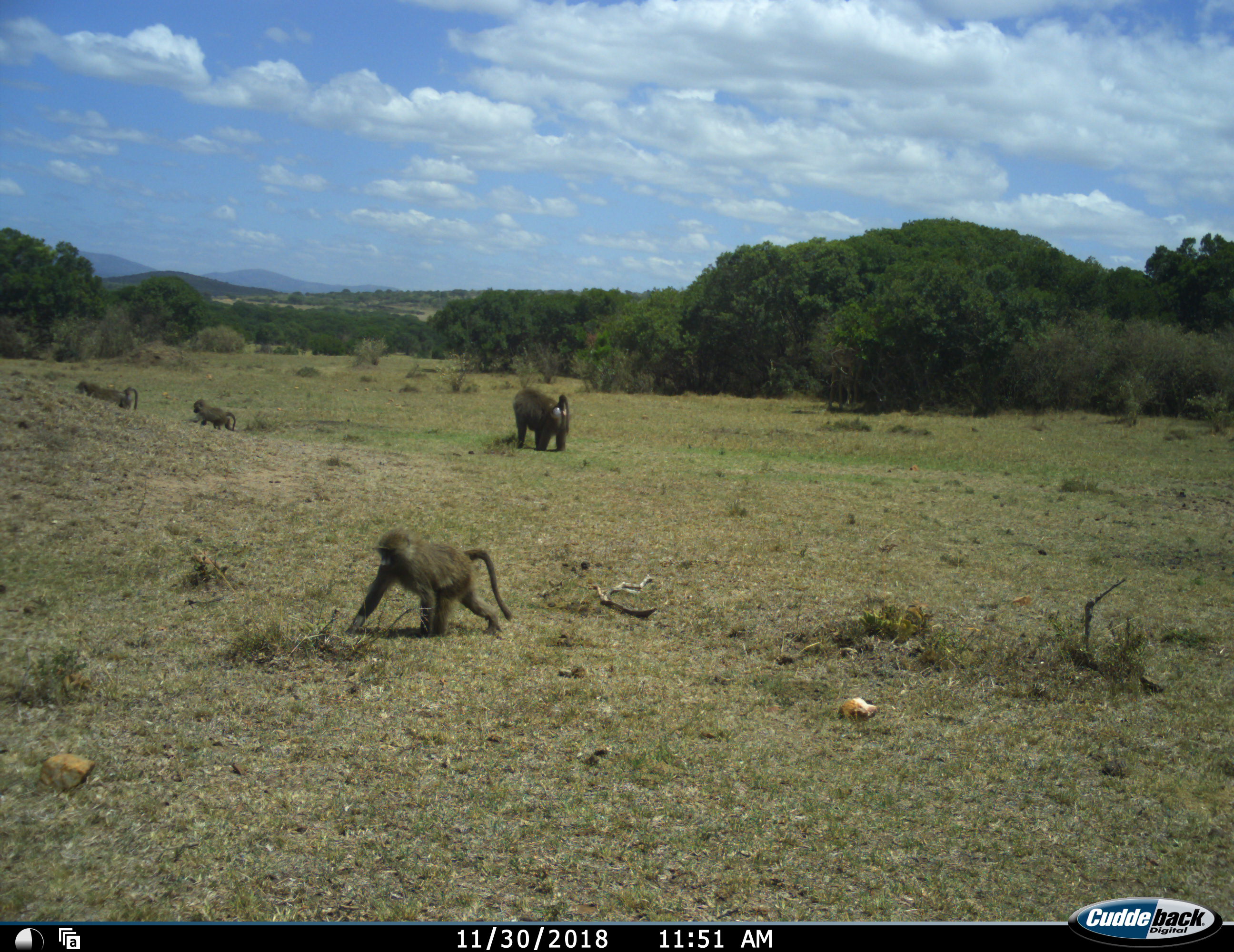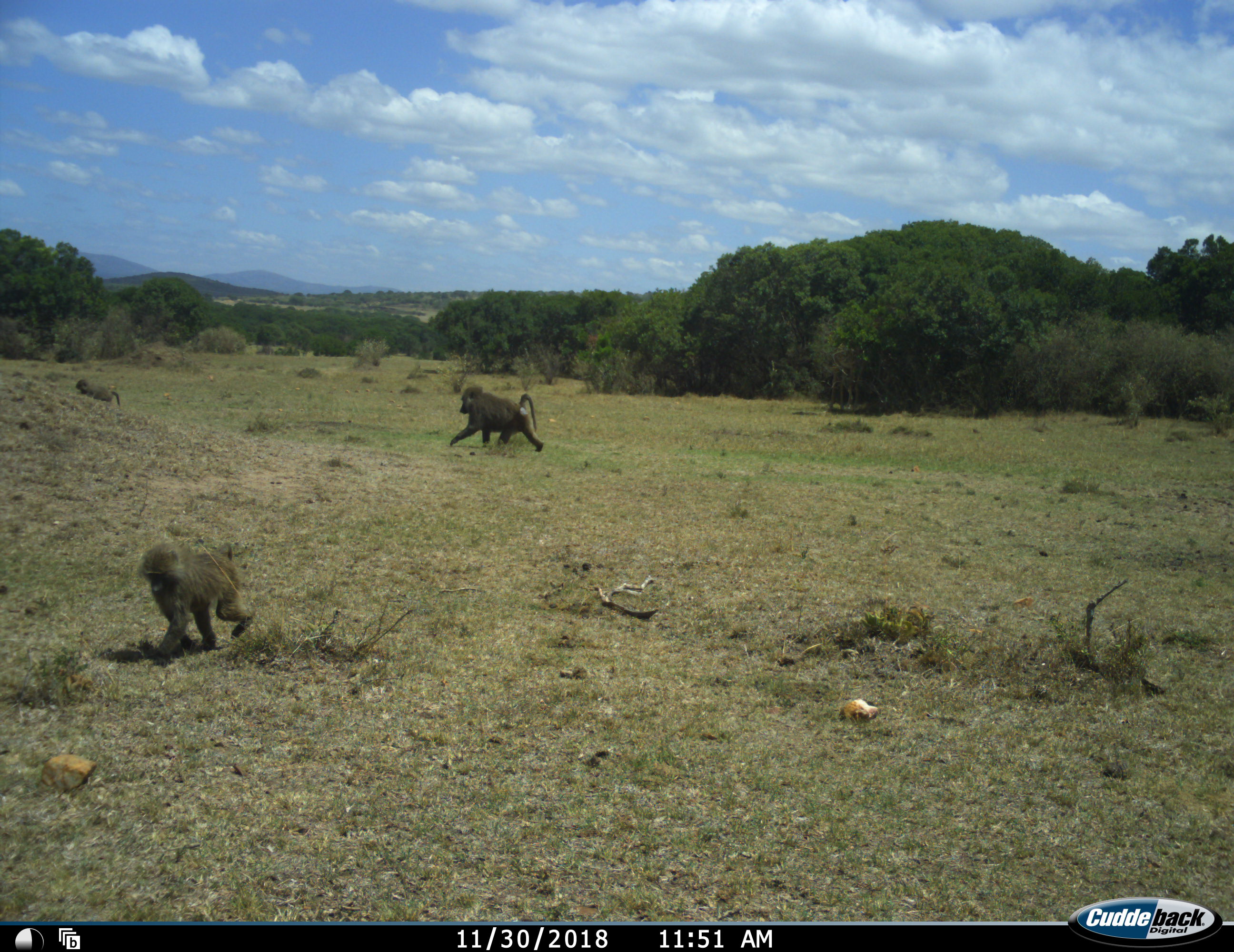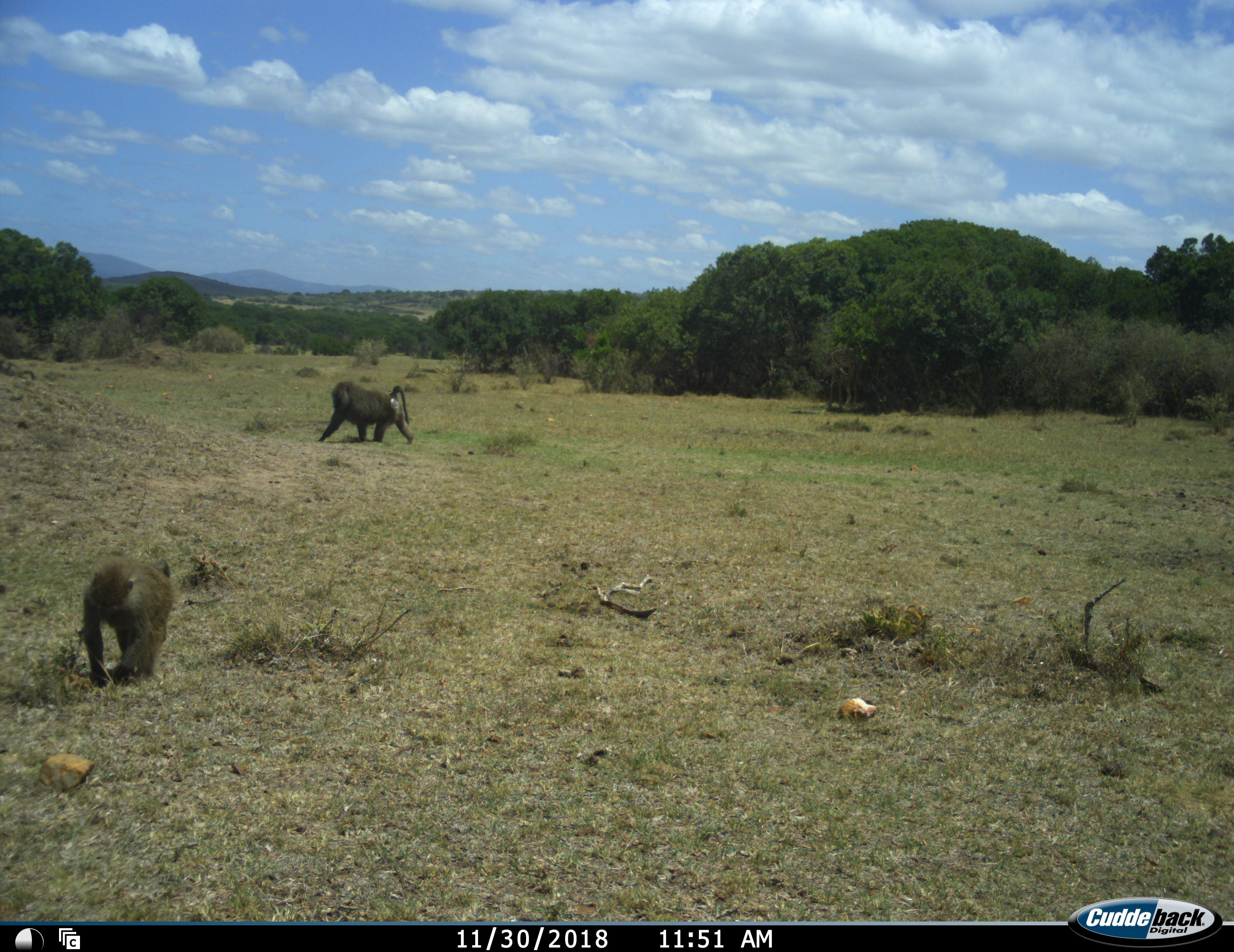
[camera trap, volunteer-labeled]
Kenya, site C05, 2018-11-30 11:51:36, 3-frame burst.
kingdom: Animalia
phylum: Chordata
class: Mammalia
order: Primates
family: Cercopithecidae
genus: Papio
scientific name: Papio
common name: baboon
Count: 4.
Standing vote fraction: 11%.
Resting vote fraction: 0%.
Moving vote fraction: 100%.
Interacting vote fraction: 0%.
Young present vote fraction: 78%.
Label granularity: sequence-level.